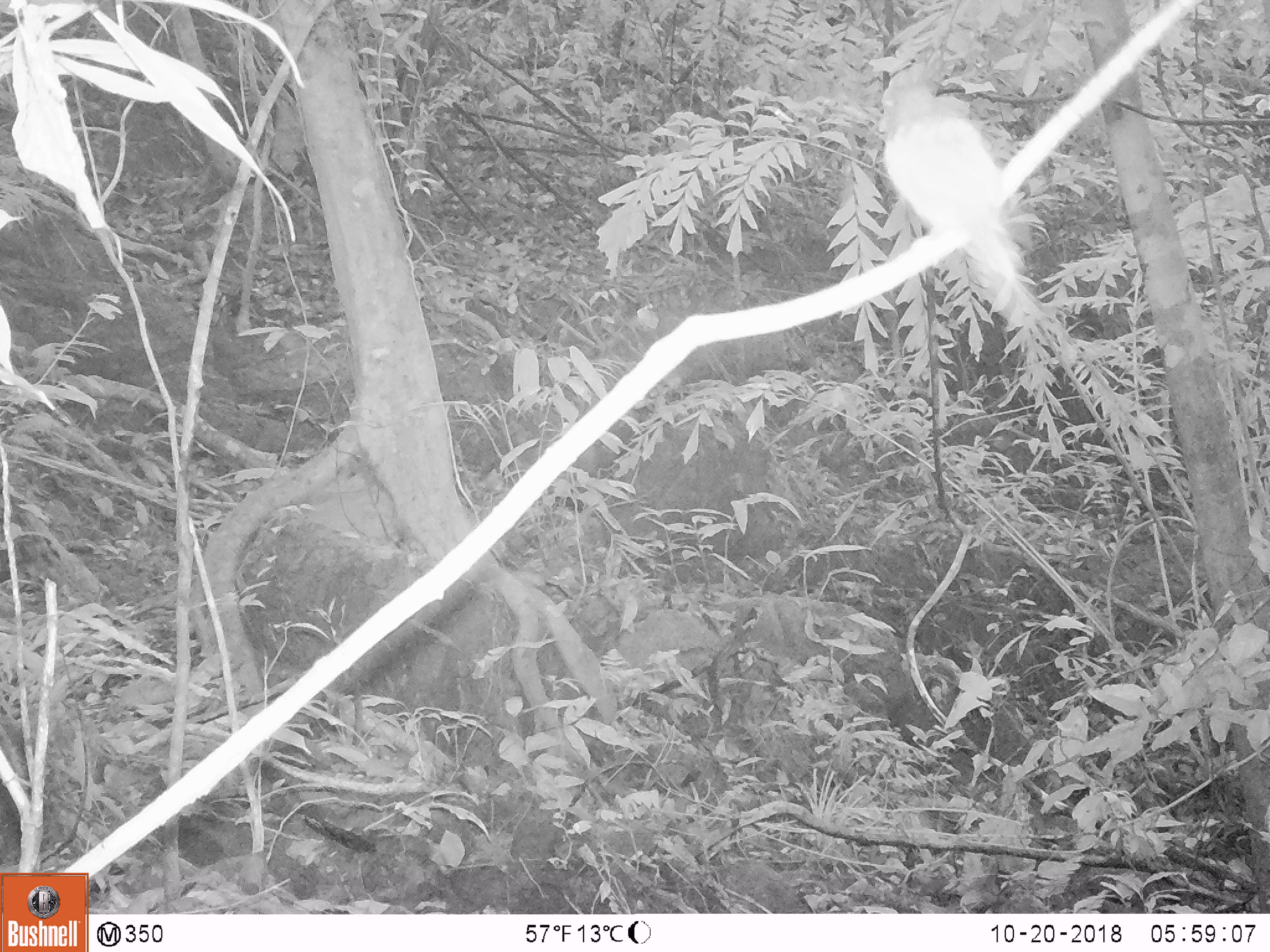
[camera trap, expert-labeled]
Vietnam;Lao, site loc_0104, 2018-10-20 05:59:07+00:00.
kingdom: Animalia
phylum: Chordata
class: Aves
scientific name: Aves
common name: bird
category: unidentified bird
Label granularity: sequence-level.